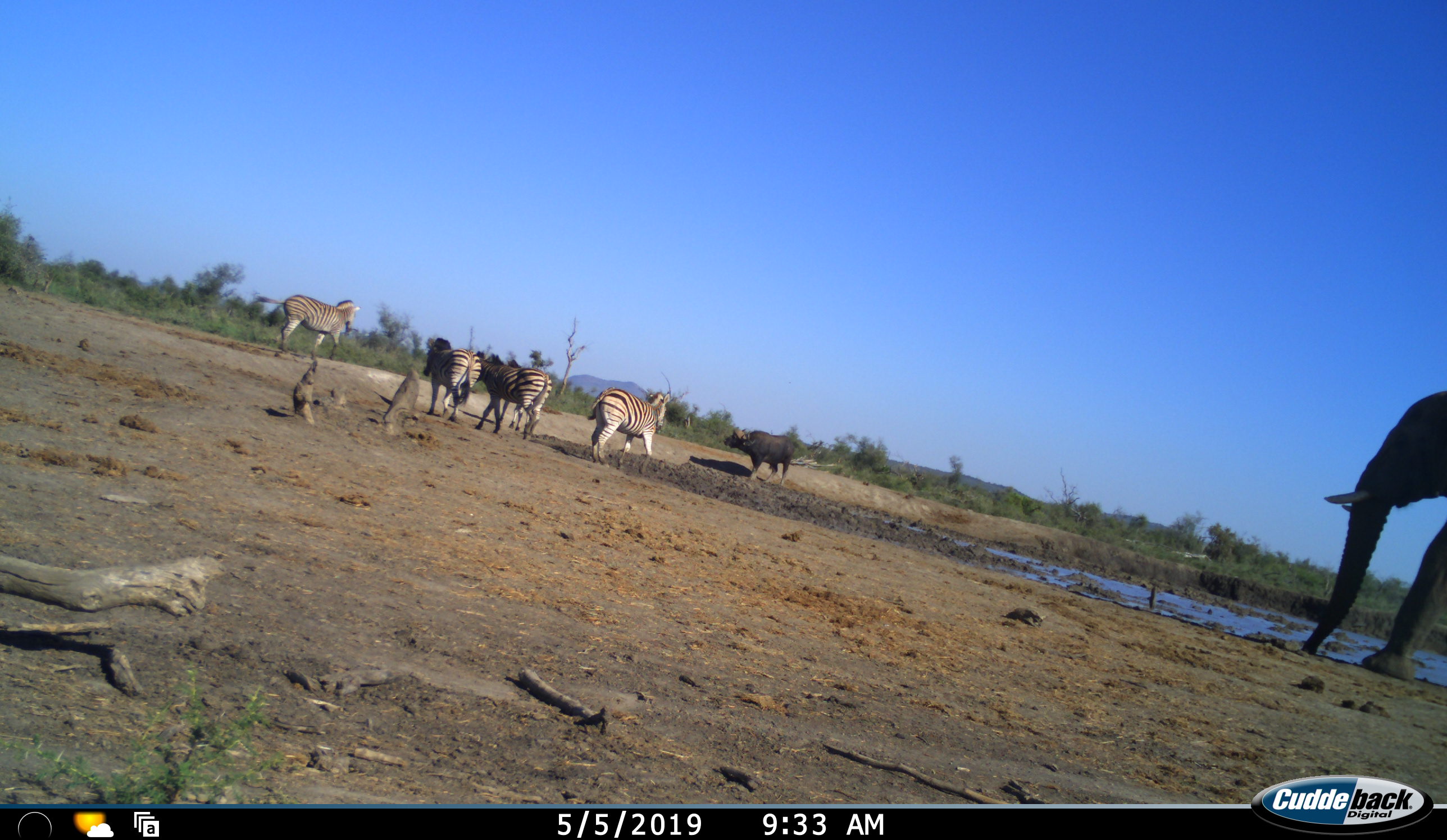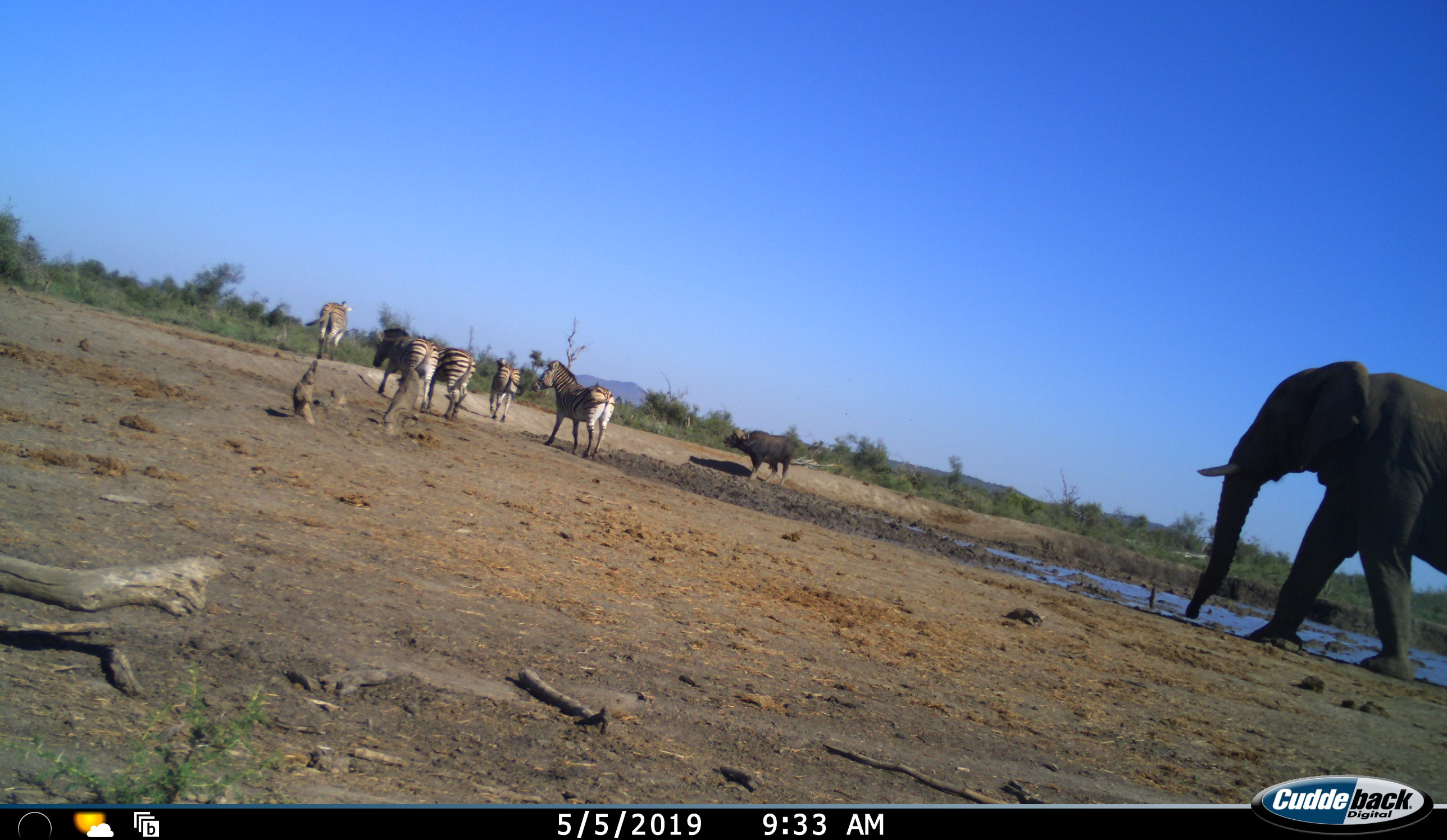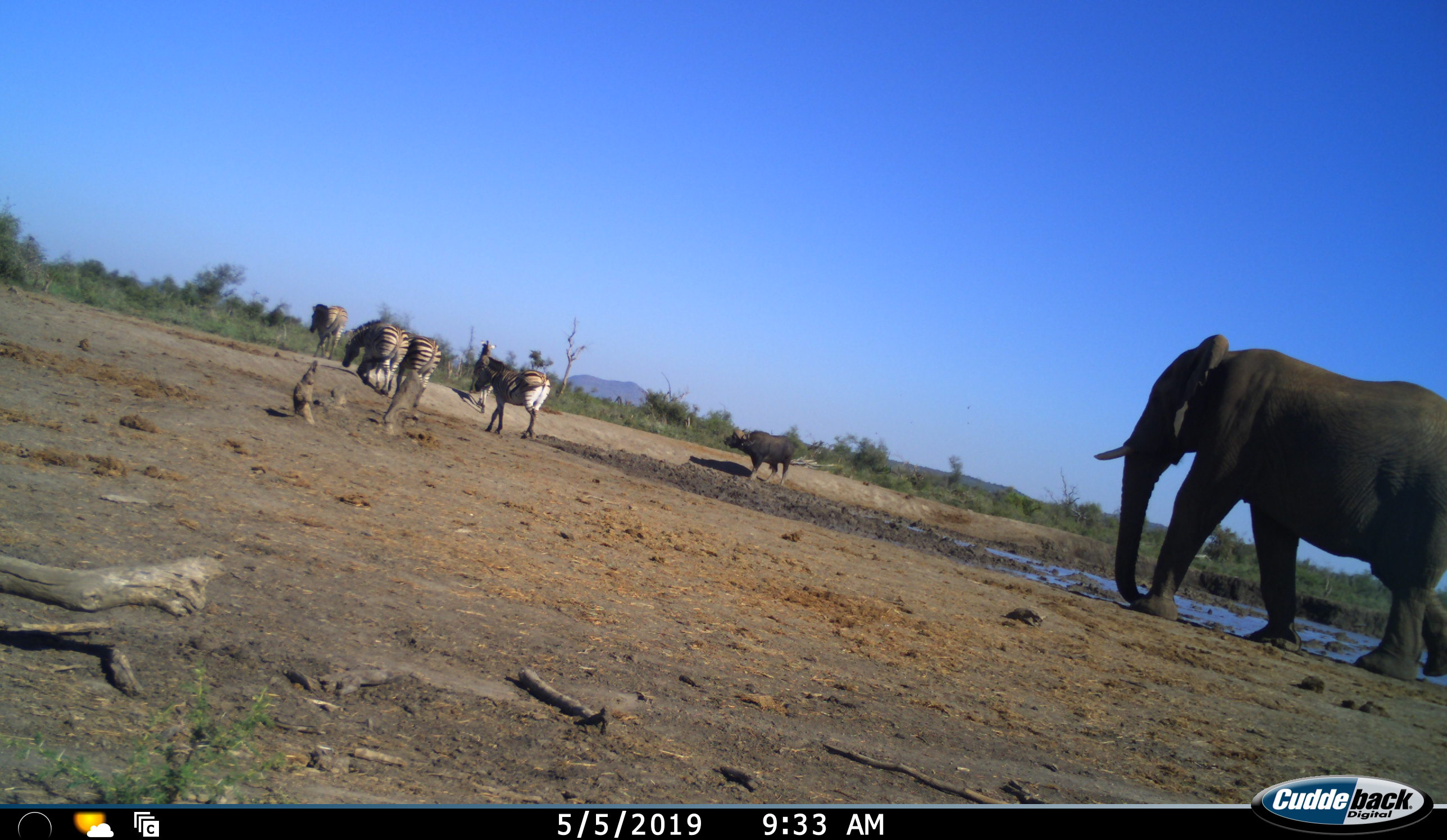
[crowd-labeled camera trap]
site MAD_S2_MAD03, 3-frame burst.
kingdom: Animalia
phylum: Chordata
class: Mammalia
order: Artiodactyla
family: Bovidae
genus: Syncerus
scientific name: Syncerus caffer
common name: african buffalo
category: buffalo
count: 1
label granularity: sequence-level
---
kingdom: Animalia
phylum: Chordata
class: Mammalia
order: Proboscidea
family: Elephantidae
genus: Loxodonta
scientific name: Loxodonta africana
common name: african bush elephant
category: elephant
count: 1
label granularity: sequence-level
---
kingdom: Animalia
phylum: Chordata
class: Mammalia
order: Perissodactyla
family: Equidae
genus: Equus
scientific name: Equus quagga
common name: plains zebra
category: zebraplains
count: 5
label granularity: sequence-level